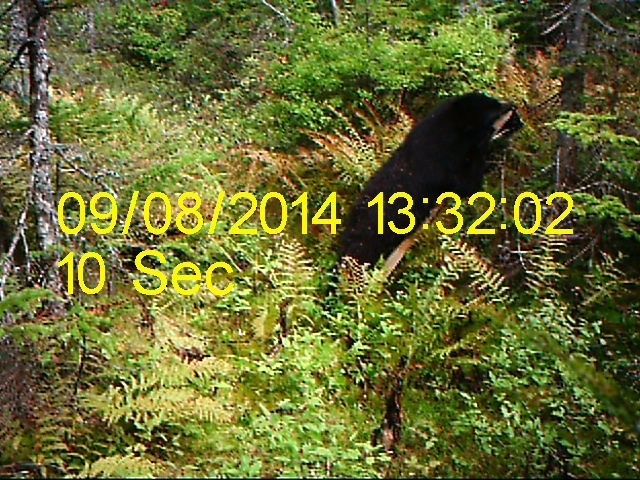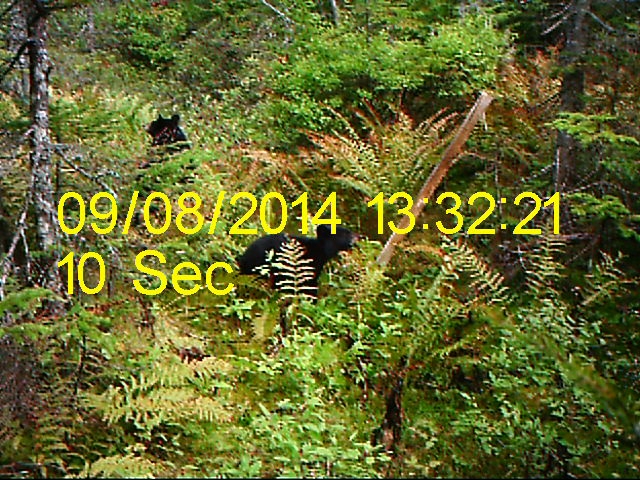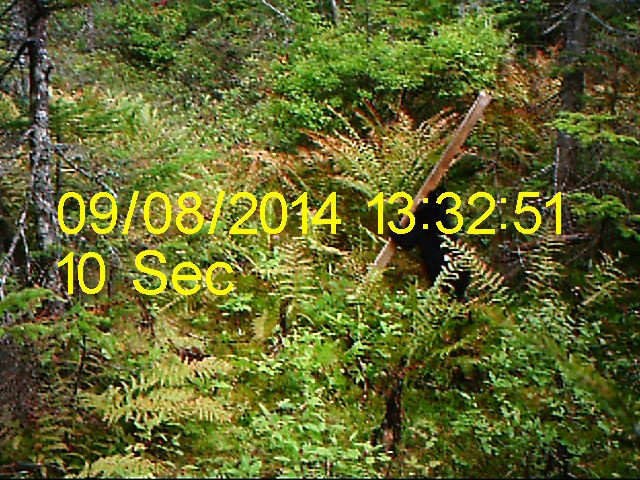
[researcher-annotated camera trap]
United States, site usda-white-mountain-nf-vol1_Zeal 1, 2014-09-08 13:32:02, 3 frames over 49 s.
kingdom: Animalia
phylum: Chordata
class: Mammalia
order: Carnivora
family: Ursidae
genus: Ursus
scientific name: Ursus americanus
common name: black bear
Black bear (Ursus americanus).